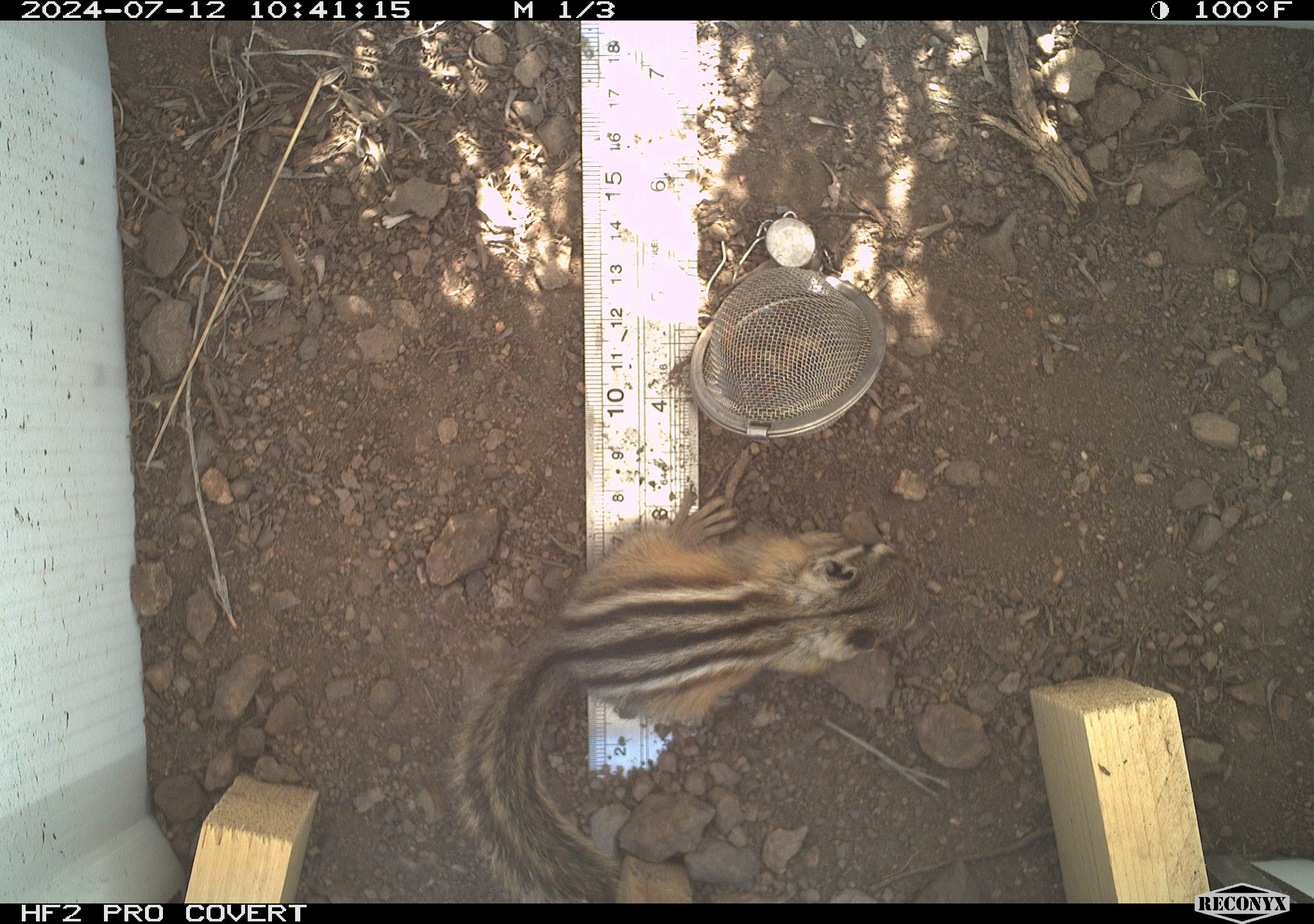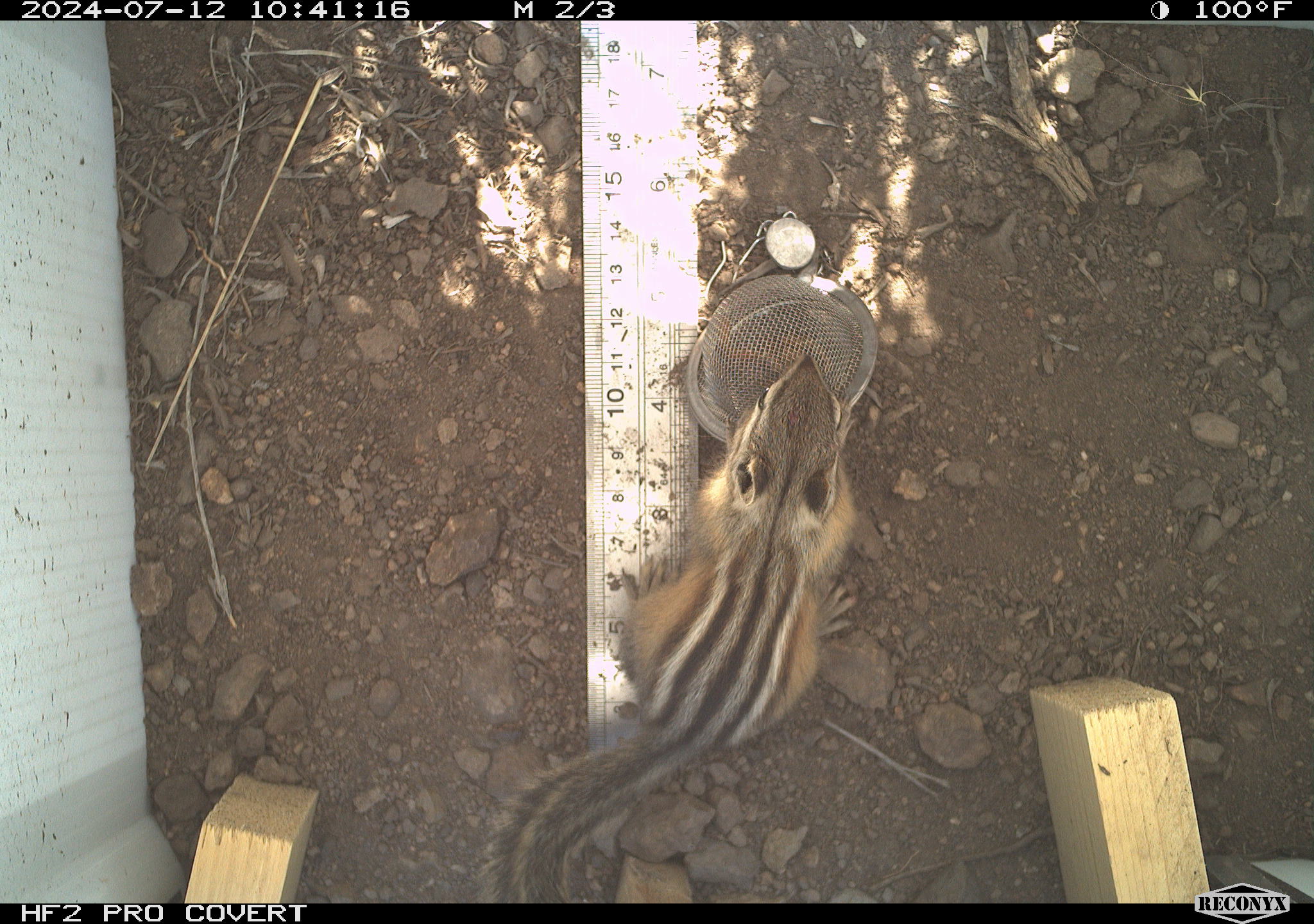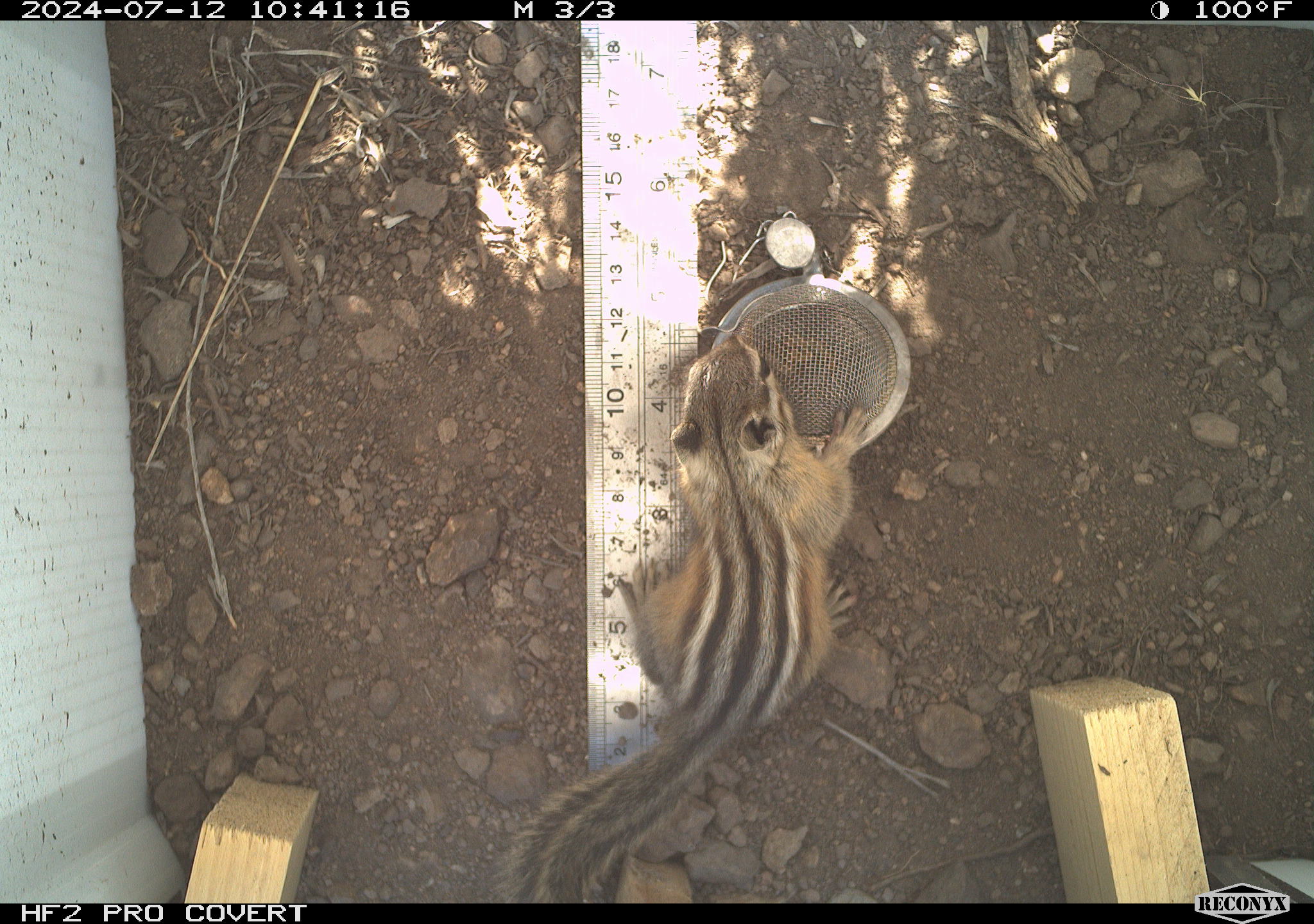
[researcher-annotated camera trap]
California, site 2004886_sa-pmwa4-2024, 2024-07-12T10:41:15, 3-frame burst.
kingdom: Animalia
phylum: Chordata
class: Mammalia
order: Rodentia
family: Sciuridae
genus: Neotamias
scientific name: Neotamias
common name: western chipmunks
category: neotamias species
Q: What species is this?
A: Neotamias species (western chipmunks) (Neotamias).